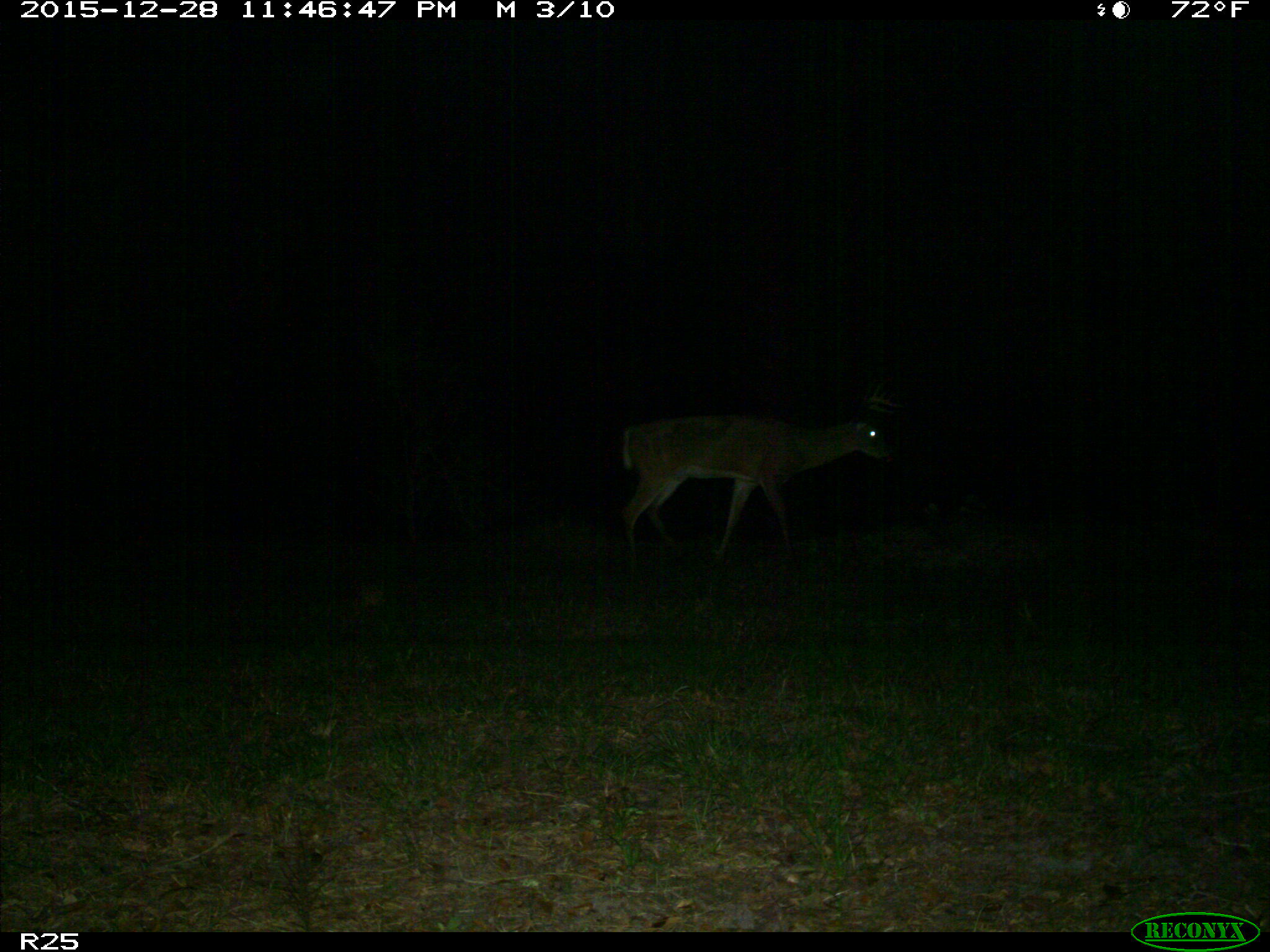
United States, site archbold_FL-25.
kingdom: Animalia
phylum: Chordata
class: Mammalia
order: Artiodactyla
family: Cervidae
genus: Odocoileus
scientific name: Odocoileus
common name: deer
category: unidentified deer